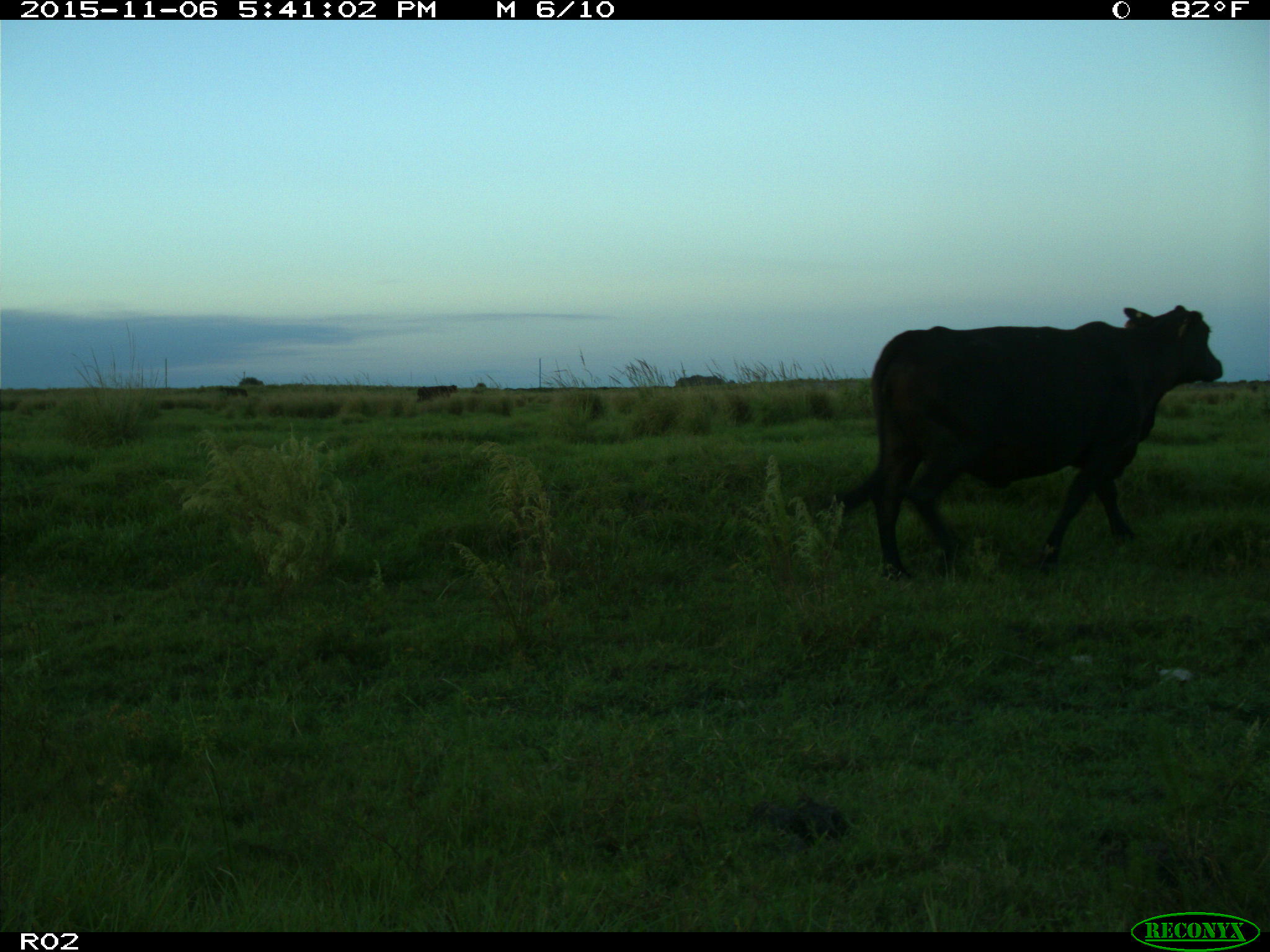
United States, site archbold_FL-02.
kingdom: Animalia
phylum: Chordata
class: Mammalia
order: Artiodactyla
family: Bovidae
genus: Bos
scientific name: Bos taurus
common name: domestic cow